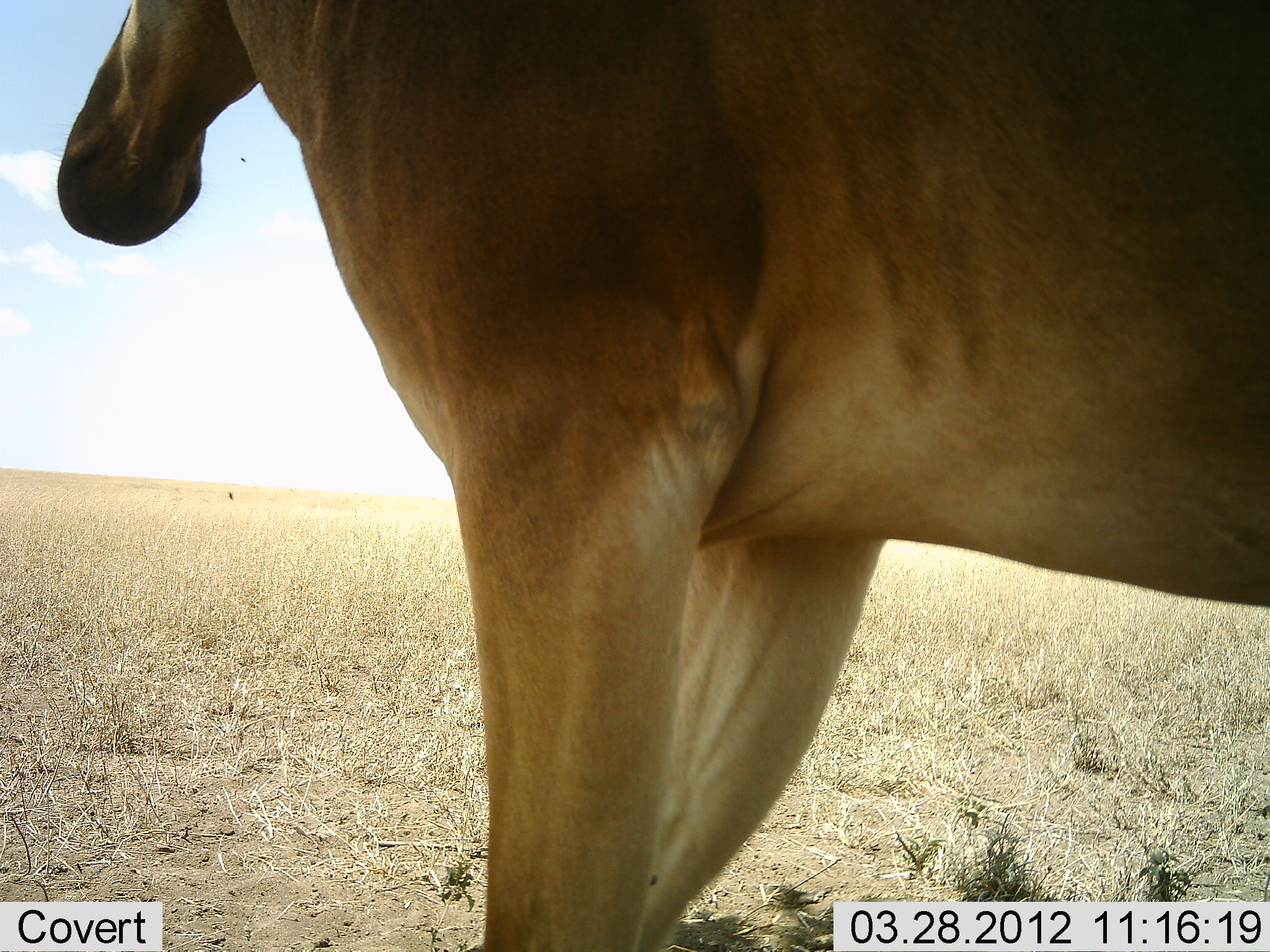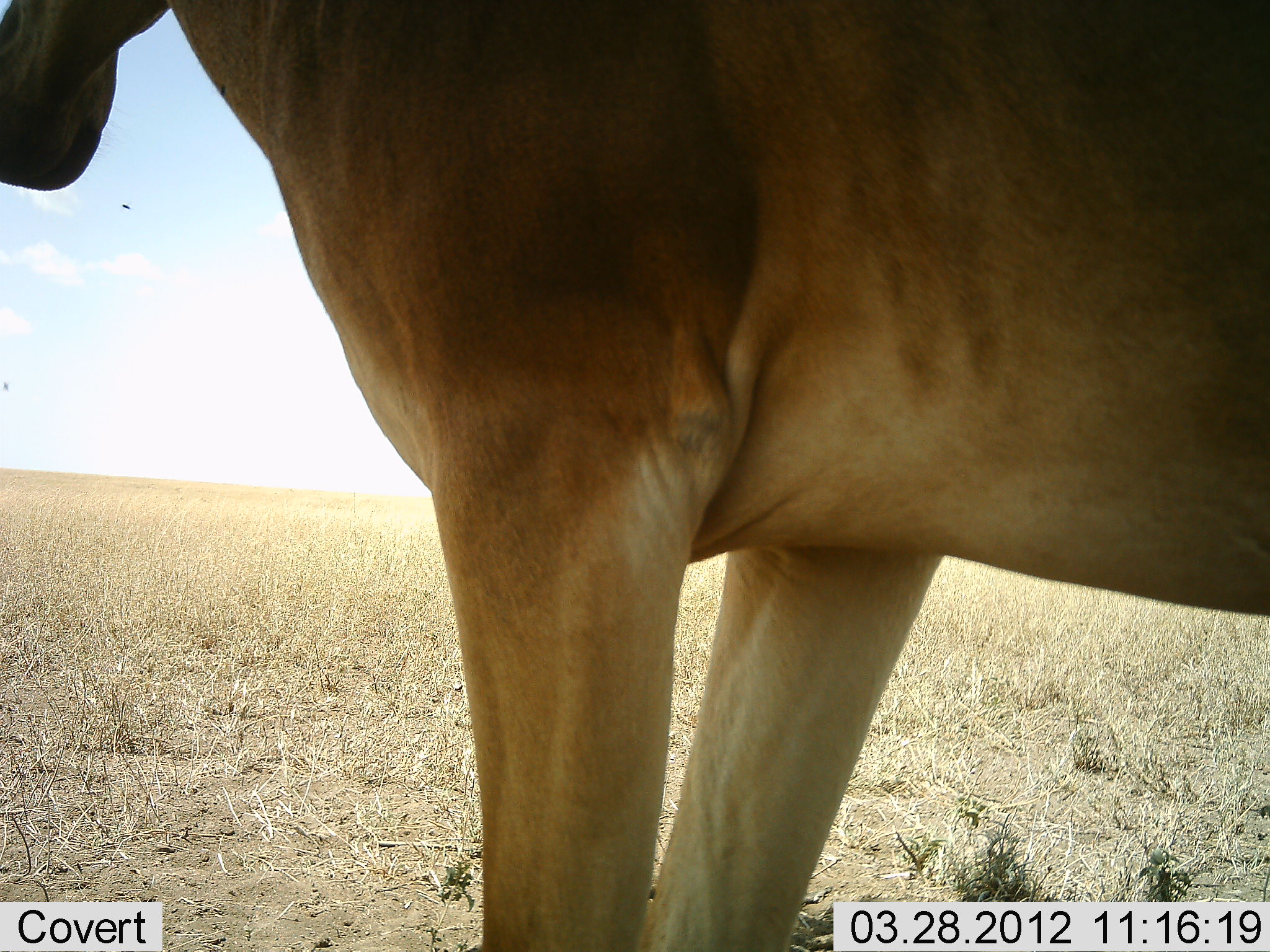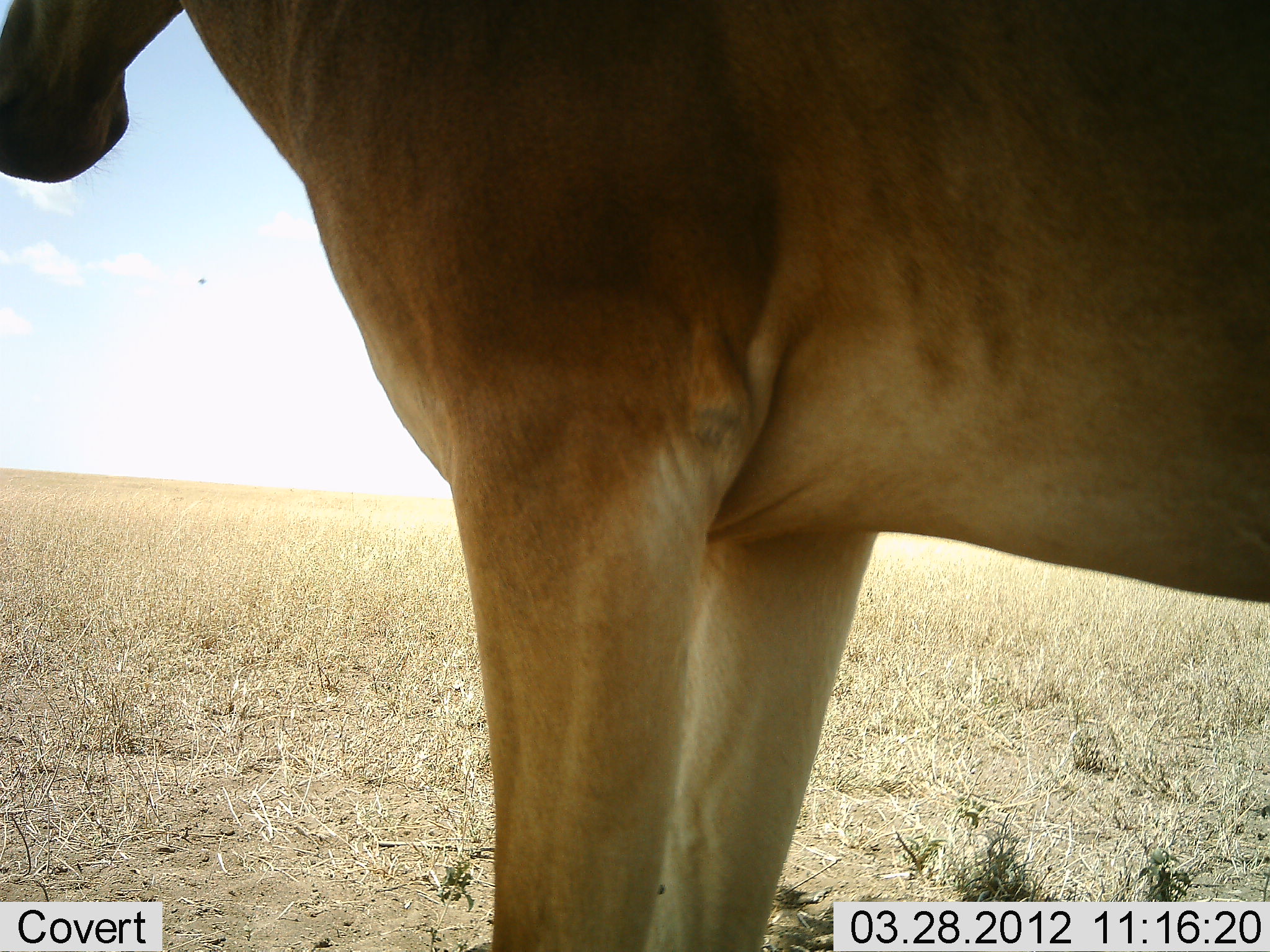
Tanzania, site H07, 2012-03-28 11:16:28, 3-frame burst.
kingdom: Animalia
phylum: Chordata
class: Mammalia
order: Artiodactyla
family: Bovidae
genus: Alcelaphus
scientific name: Alcelaphus buselaphus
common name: hartebeest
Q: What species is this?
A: Hartebeest (Alcelaphus buselaphus).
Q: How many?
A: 1.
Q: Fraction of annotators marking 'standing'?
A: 100%.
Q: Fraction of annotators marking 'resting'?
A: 0%.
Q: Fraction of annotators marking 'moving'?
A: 0%.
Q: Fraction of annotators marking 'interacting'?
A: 0%.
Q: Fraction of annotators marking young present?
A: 0%.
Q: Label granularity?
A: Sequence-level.